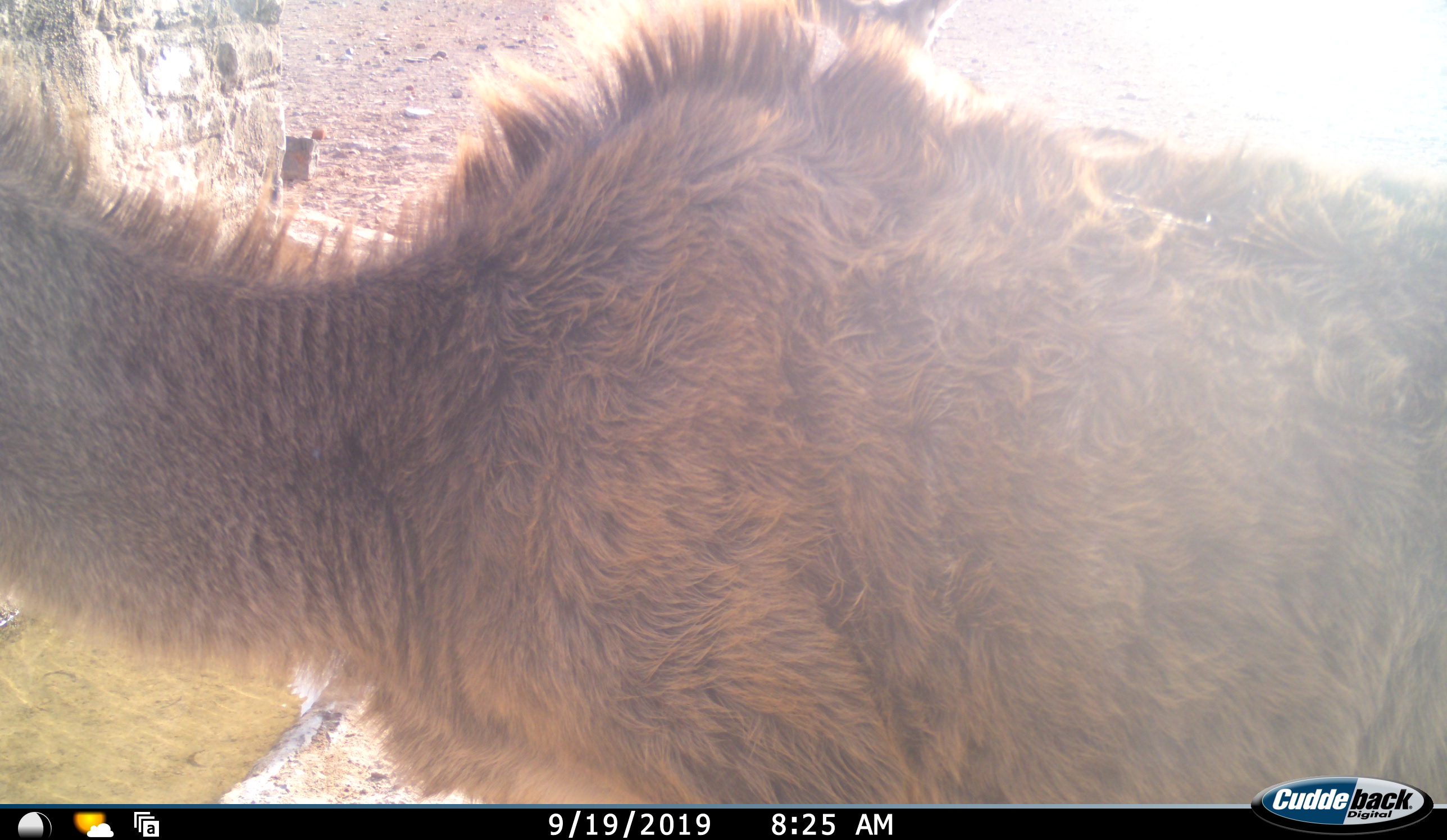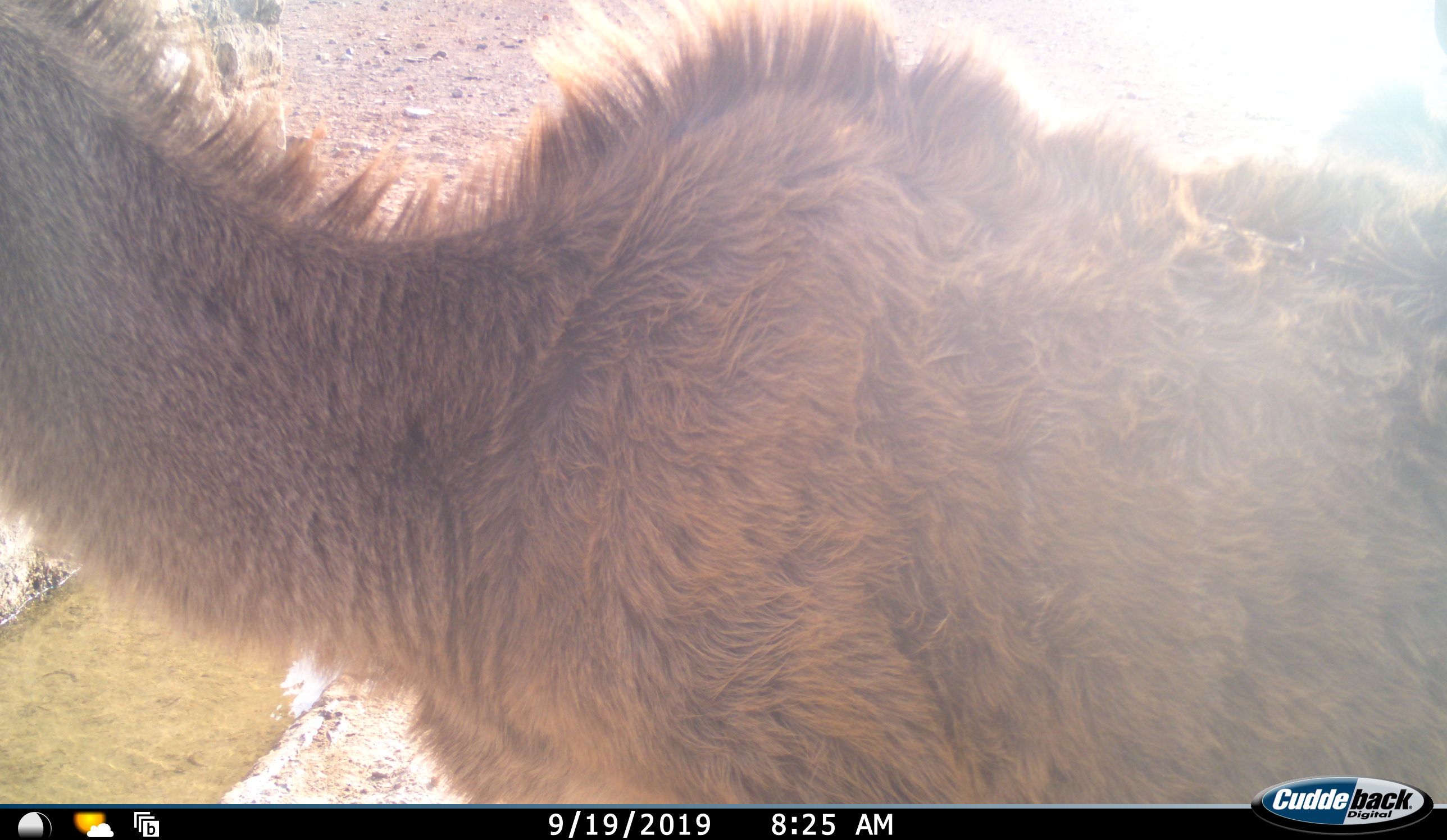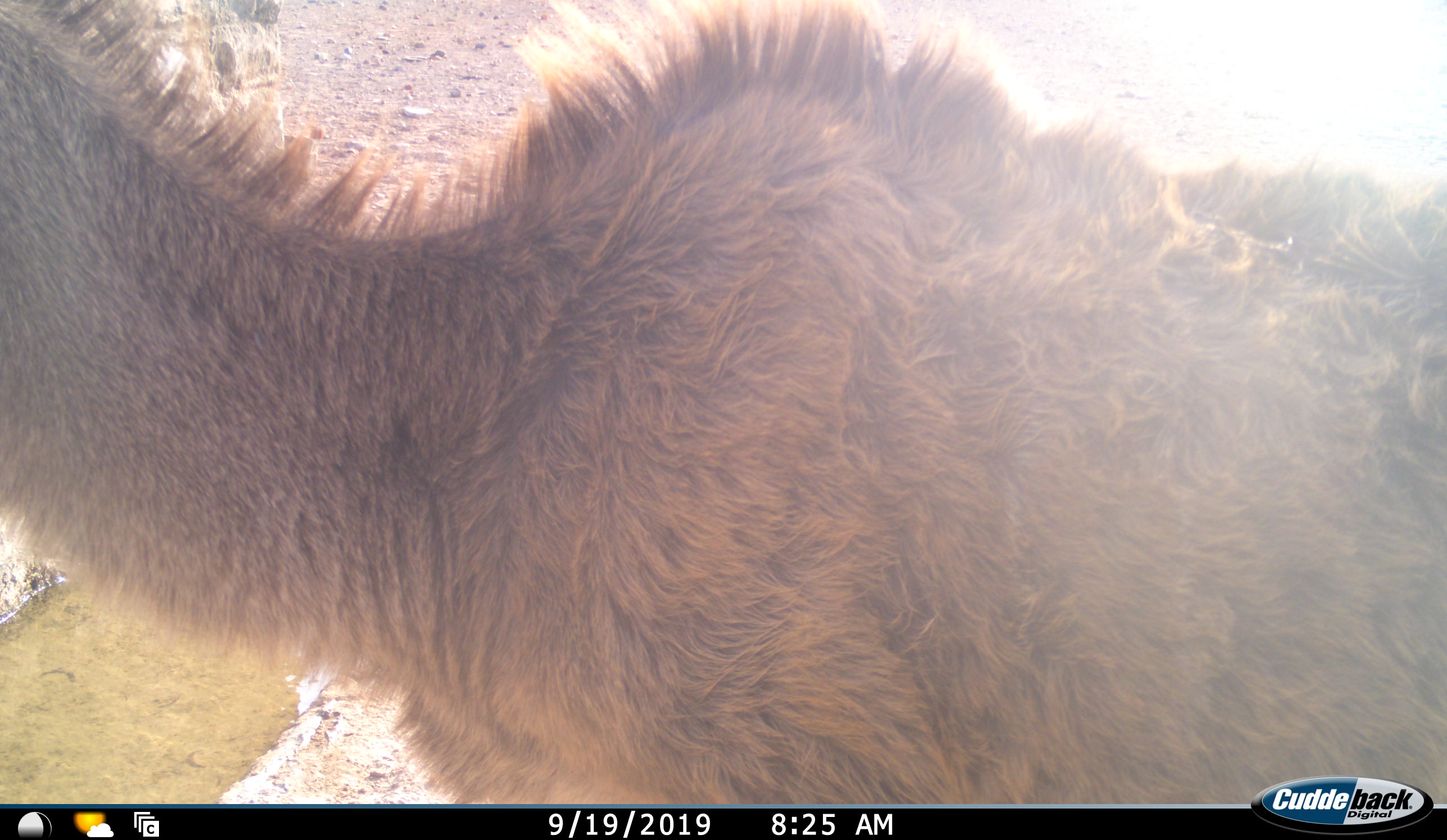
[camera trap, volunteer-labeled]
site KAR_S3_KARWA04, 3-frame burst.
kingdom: Animalia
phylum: Chordata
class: Mammalia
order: Artiodactyla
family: Bovidae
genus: Tragelaphus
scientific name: Tragelaphus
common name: kudu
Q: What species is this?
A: Kudu (Tragelaphus).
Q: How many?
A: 1.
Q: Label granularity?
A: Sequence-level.